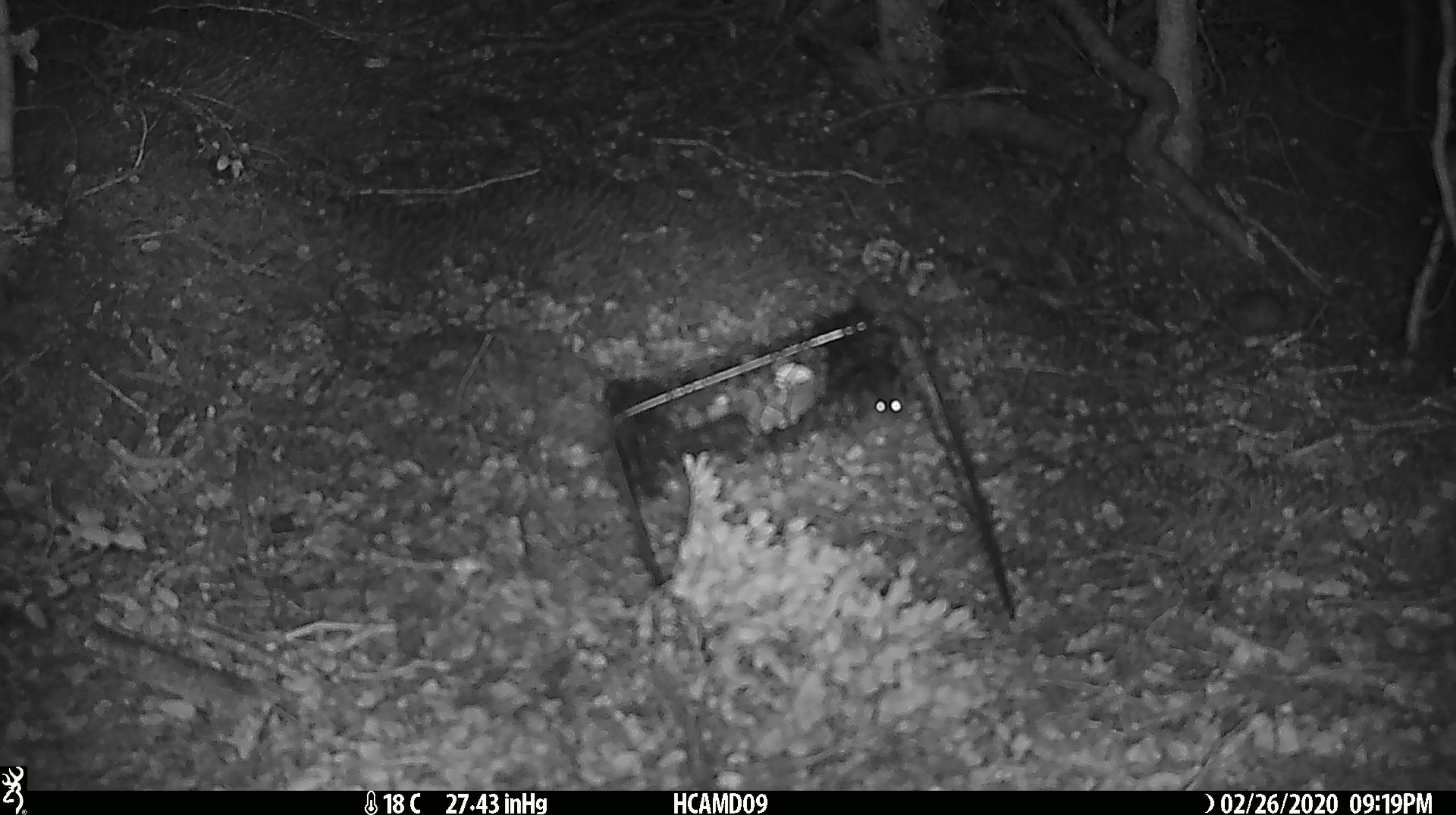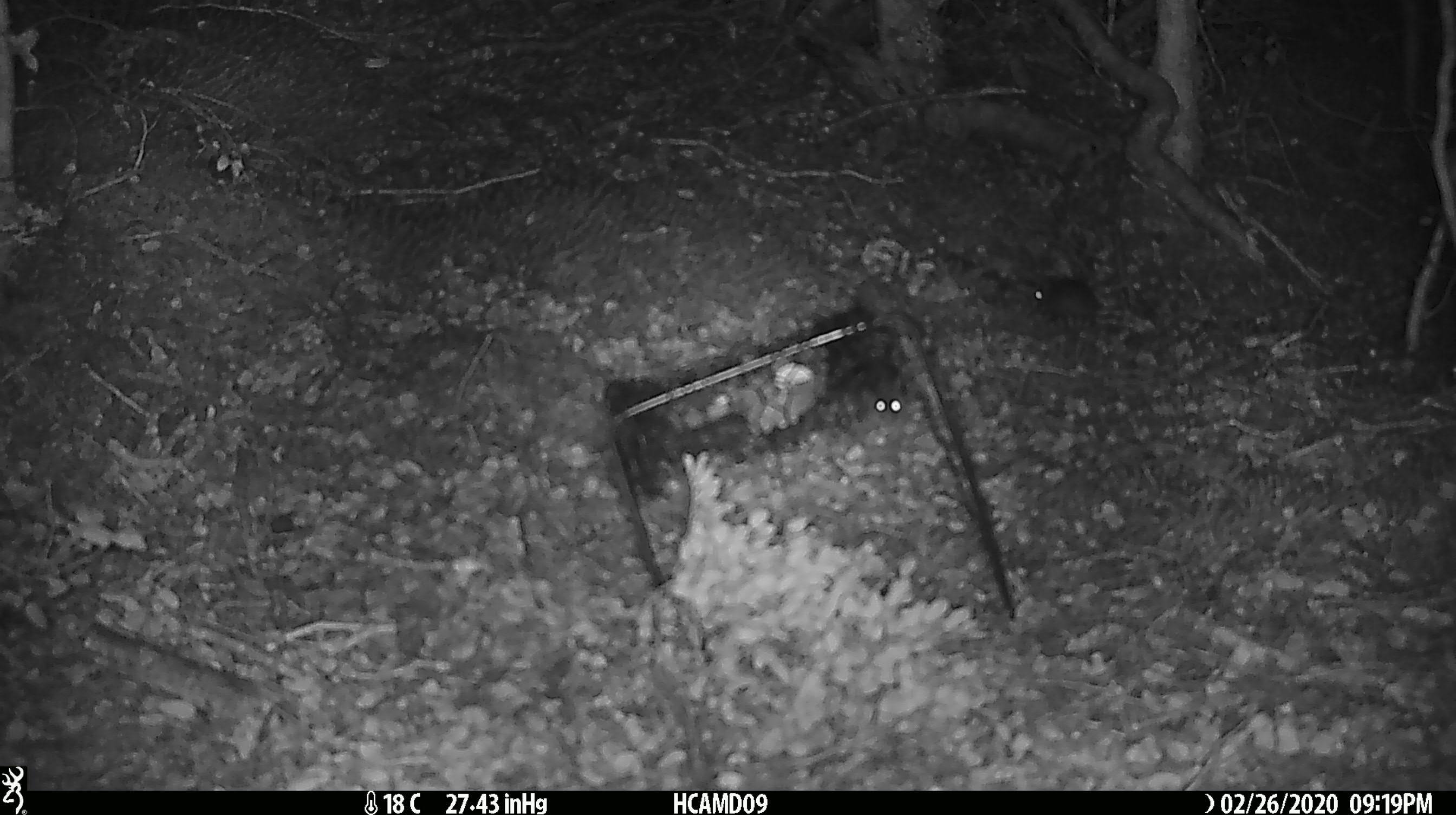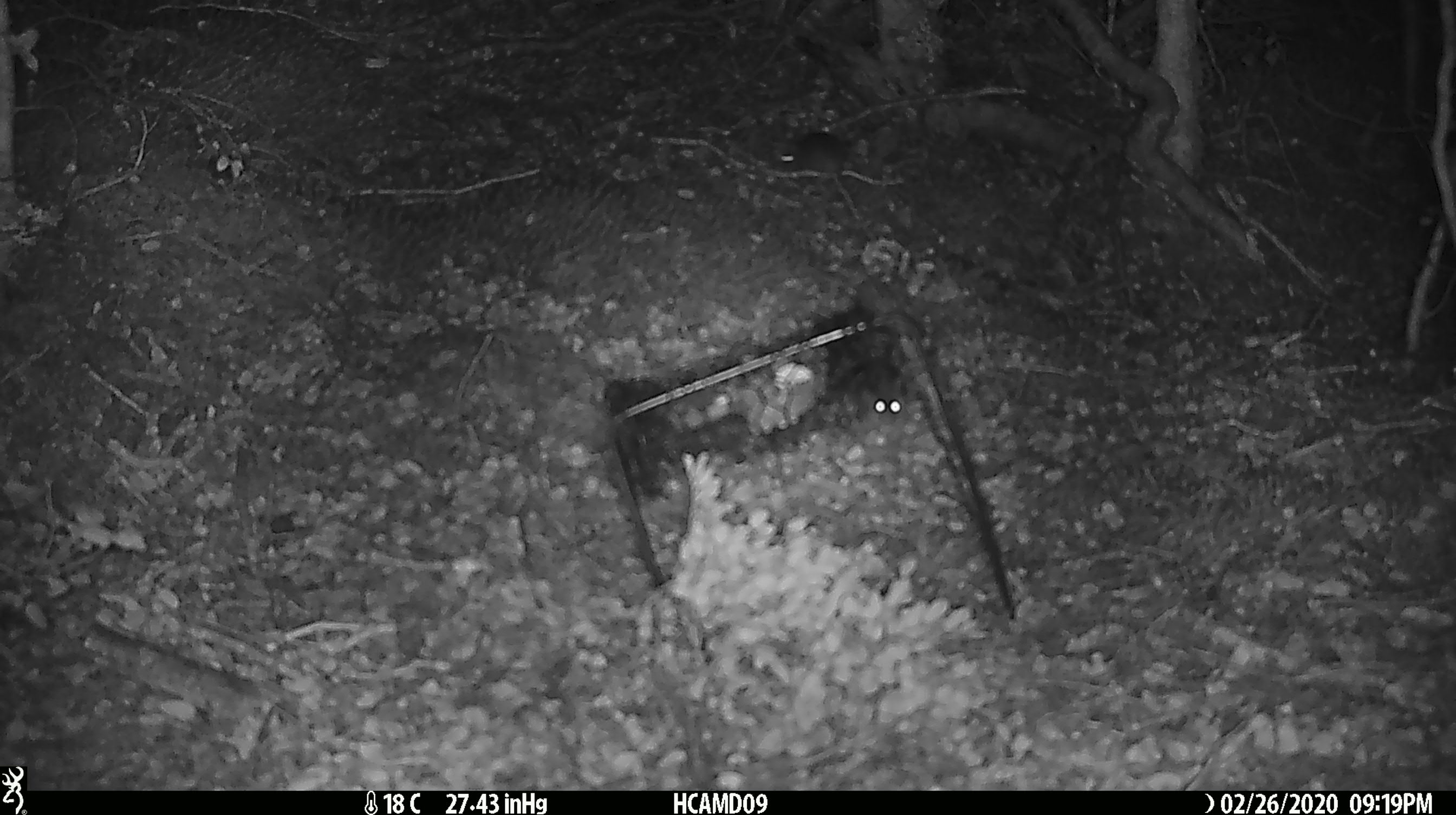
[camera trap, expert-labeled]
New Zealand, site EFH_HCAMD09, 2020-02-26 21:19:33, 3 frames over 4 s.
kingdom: Animalia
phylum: Chordata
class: Mammalia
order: Rodentia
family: Muridae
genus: Mus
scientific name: Mus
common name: mouse